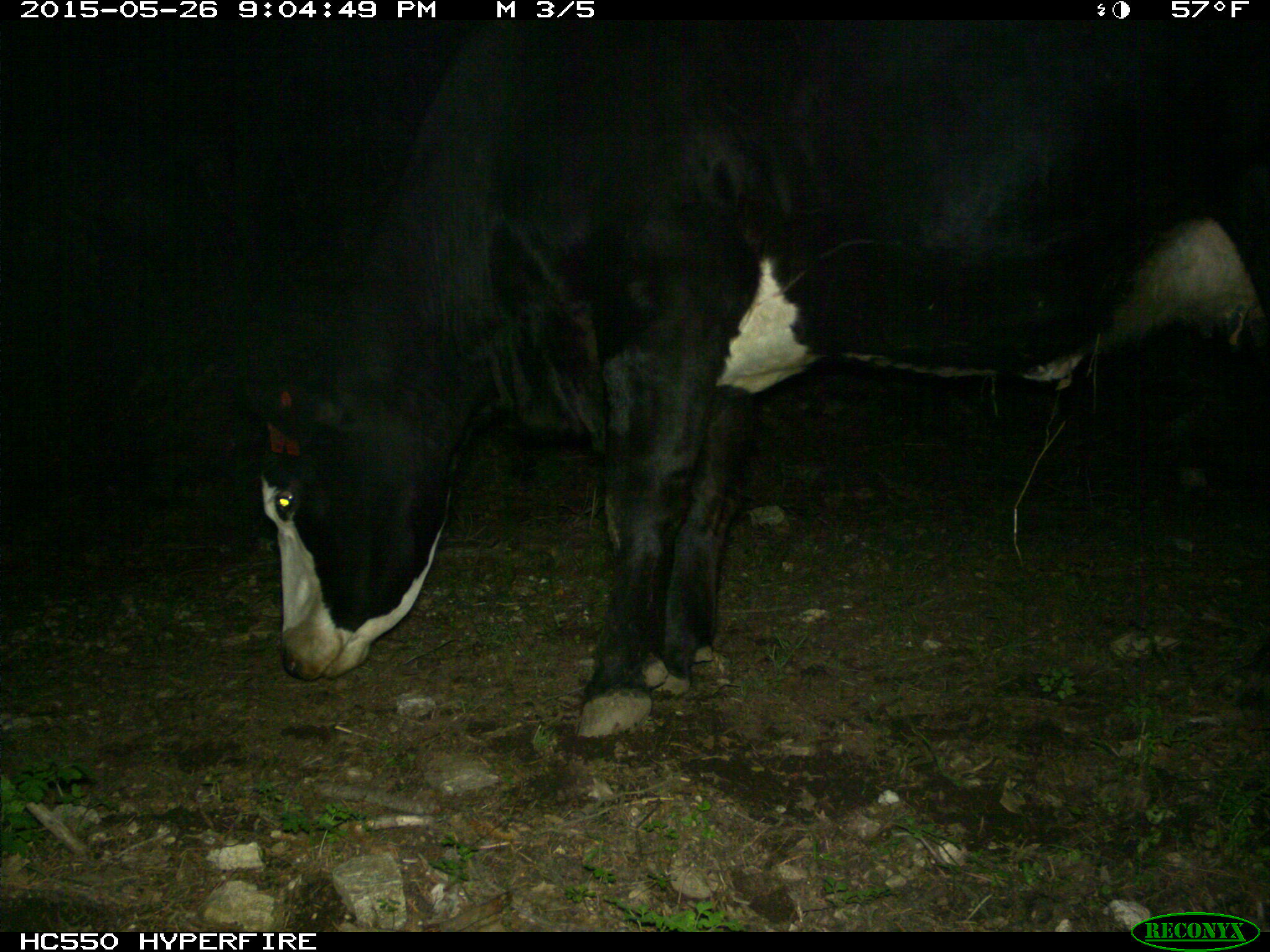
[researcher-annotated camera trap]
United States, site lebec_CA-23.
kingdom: Animalia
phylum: Chordata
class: Mammalia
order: Artiodactyla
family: Bovidae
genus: Bos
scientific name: Bos taurus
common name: domestic cow